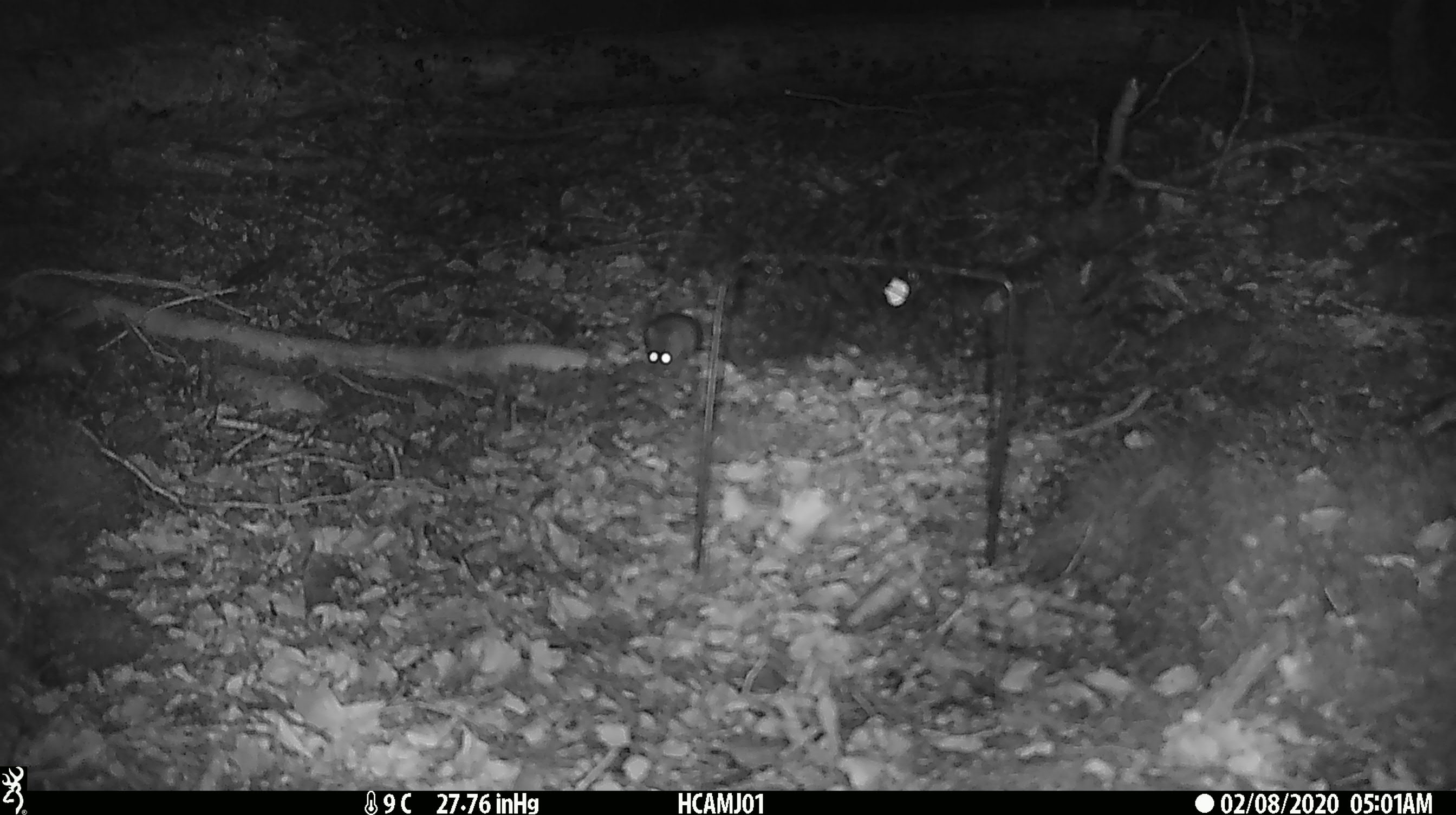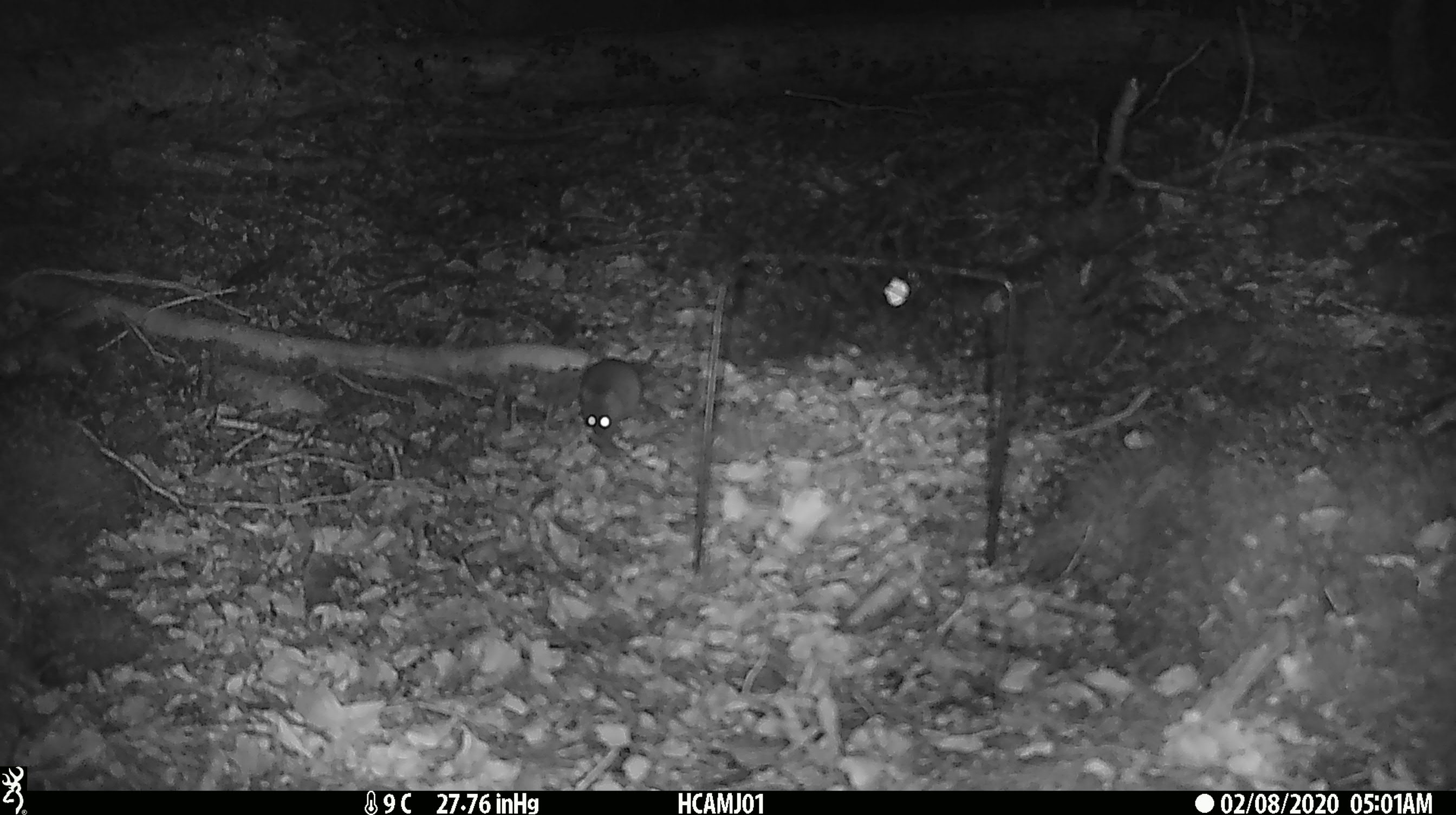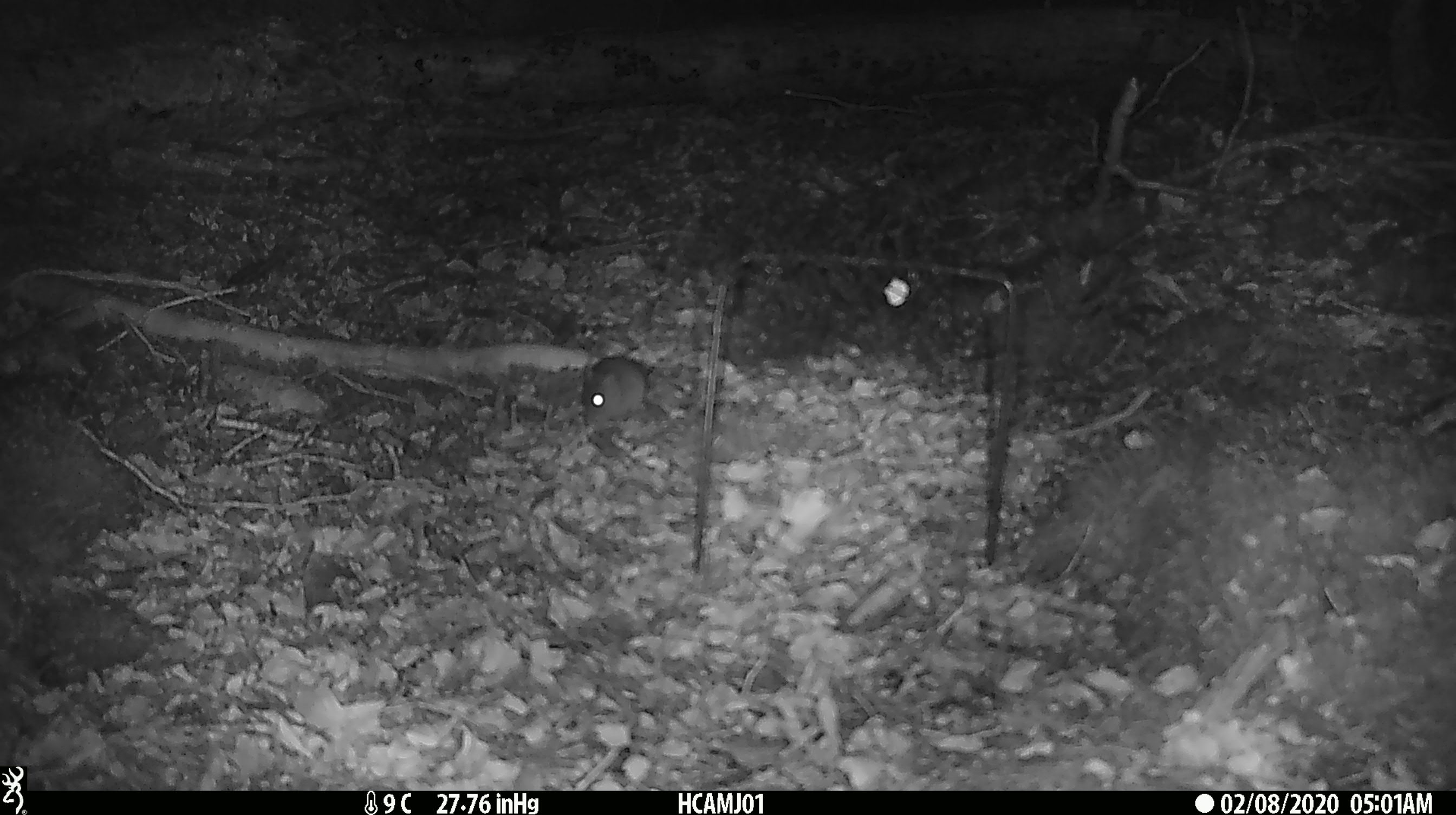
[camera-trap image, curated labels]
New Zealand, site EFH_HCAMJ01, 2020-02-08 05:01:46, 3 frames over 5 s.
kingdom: Animalia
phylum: Chordata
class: Mammalia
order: Rodentia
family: Muridae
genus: Mus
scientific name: Mus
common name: mouse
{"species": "mouse (Mus)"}